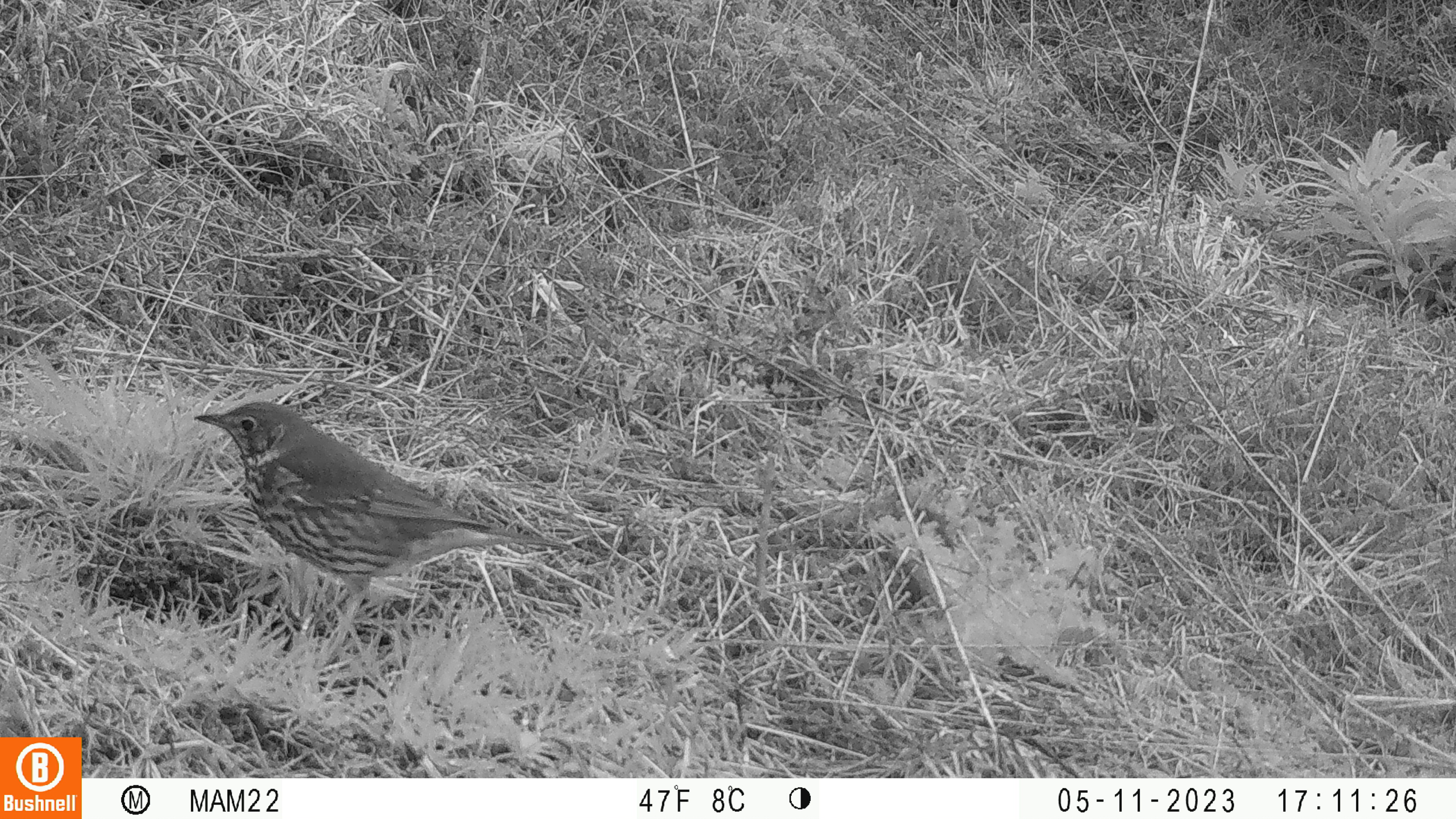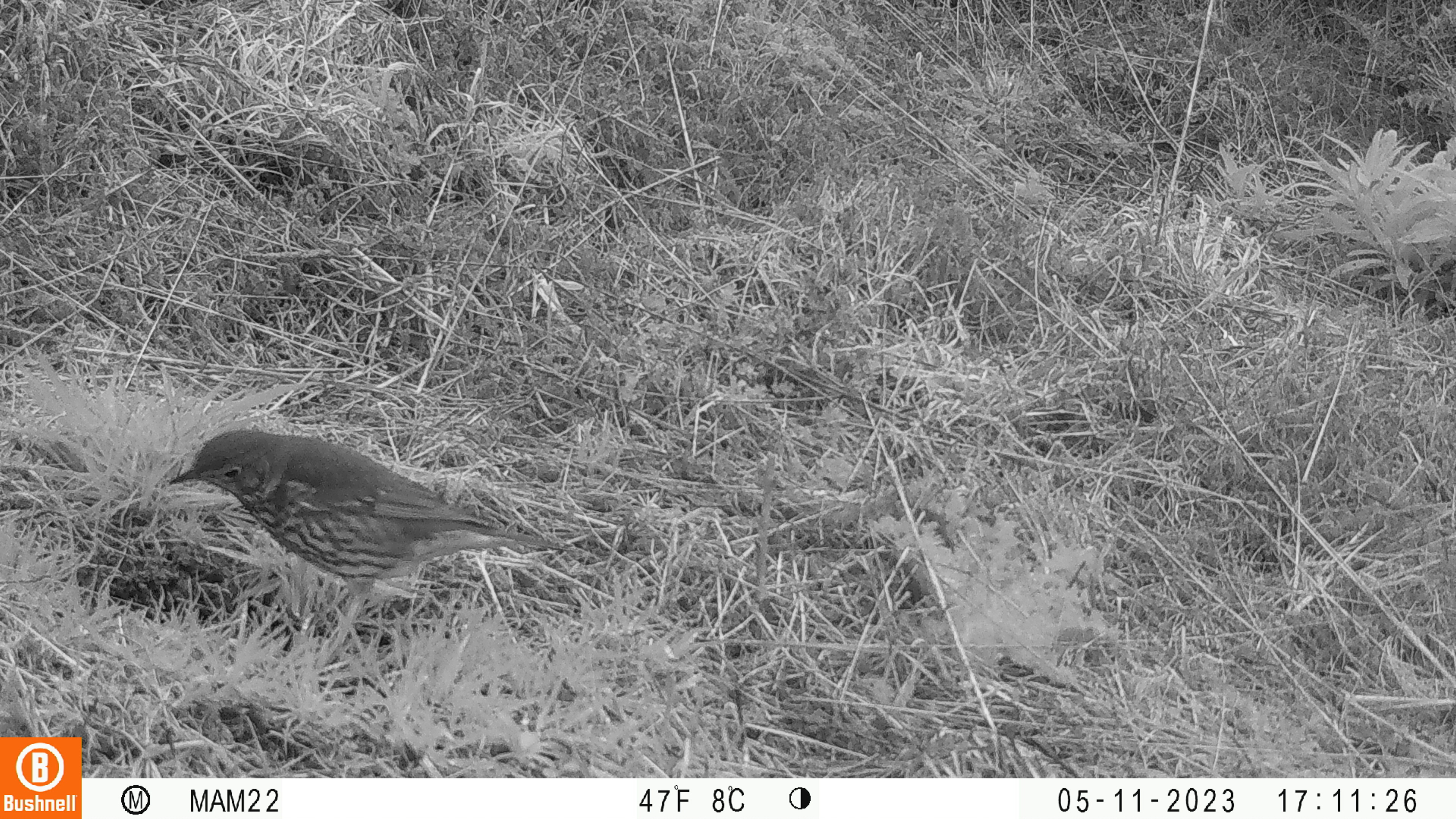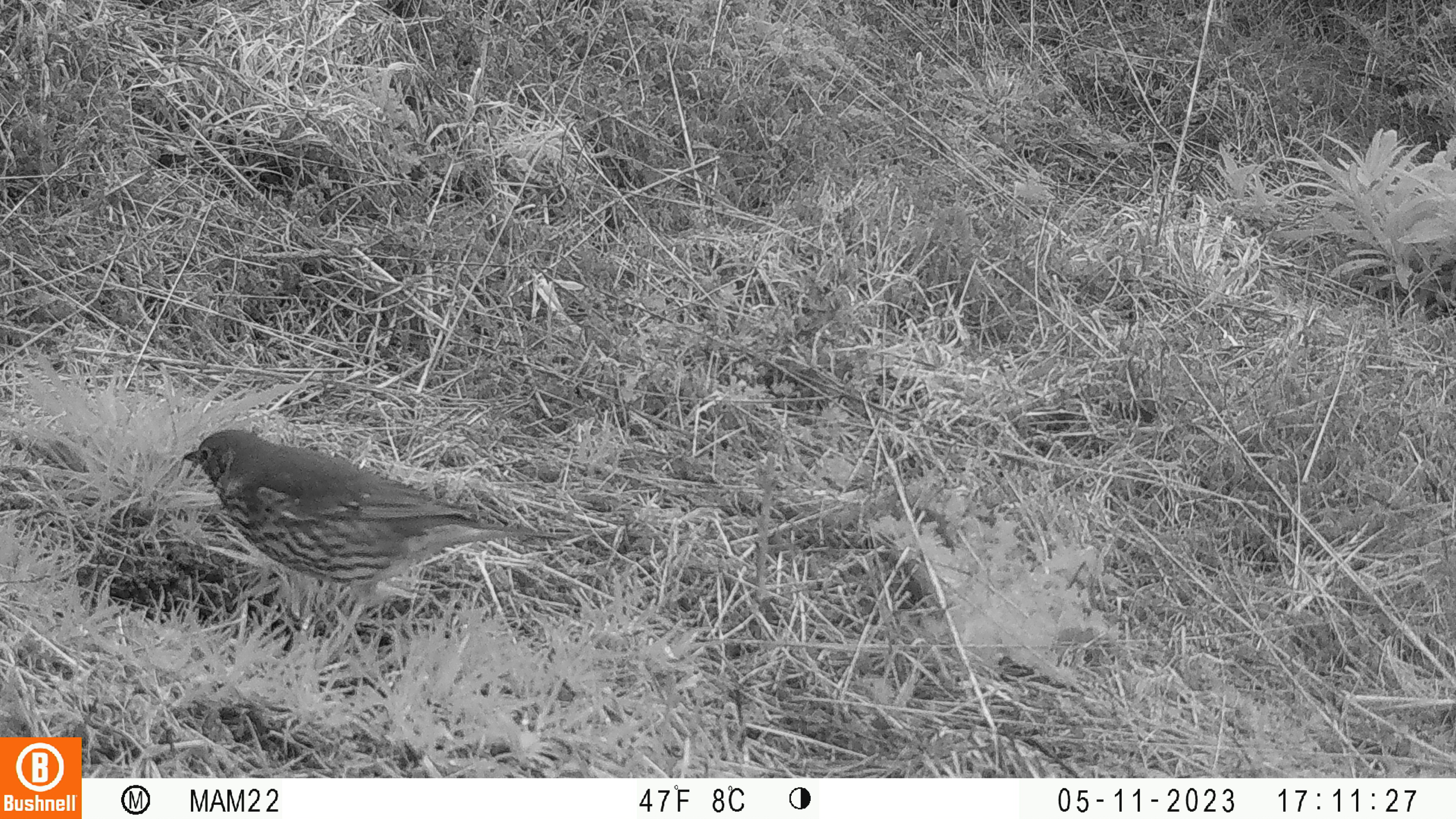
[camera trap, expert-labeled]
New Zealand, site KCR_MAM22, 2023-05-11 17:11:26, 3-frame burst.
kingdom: Animalia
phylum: Chordata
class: Aves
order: Passeriformes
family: Turdidae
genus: Turdus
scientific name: Turdus philomelos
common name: song thrush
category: thrush